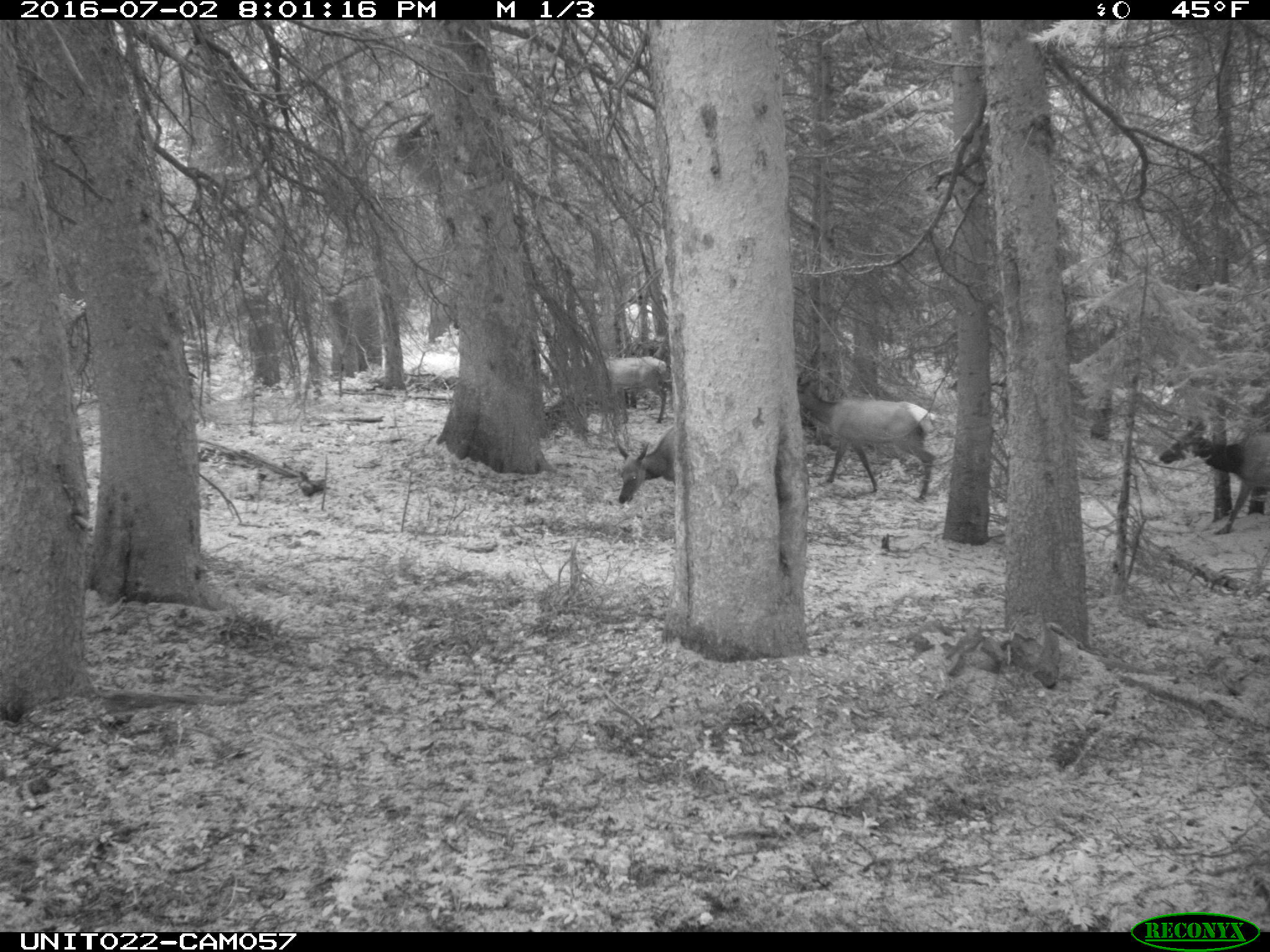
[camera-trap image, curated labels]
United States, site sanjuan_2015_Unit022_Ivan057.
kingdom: Animalia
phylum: Chordata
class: Mammalia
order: Artiodactyla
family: Cervidae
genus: Cervus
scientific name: Cervus elaphus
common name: red deer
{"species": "Cervus elaphus (red deer)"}